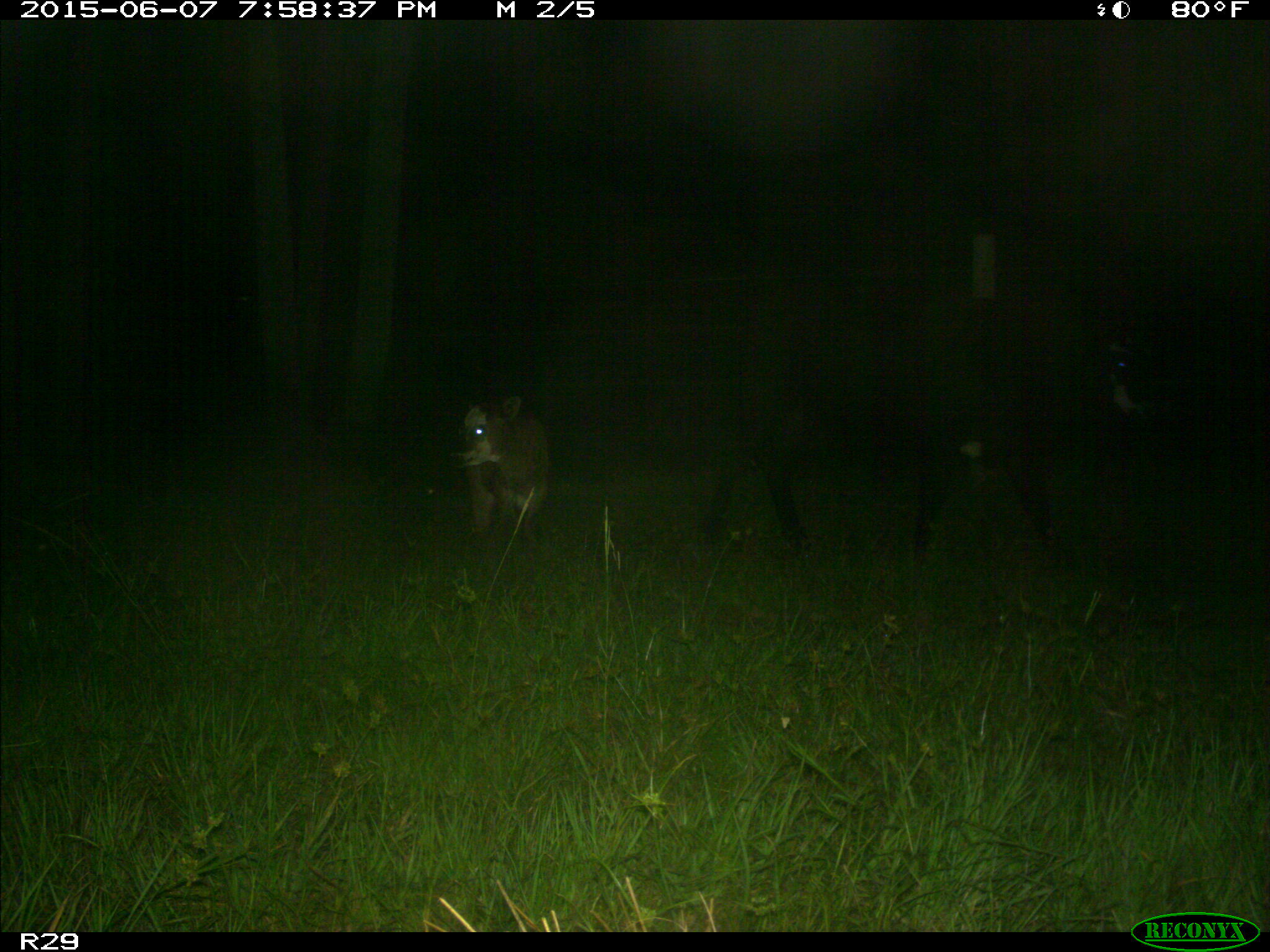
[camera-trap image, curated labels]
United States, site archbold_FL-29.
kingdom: Animalia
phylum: Chordata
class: Mammalia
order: Artiodactyla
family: Bovidae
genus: Bos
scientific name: Bos taurus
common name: domestic cow